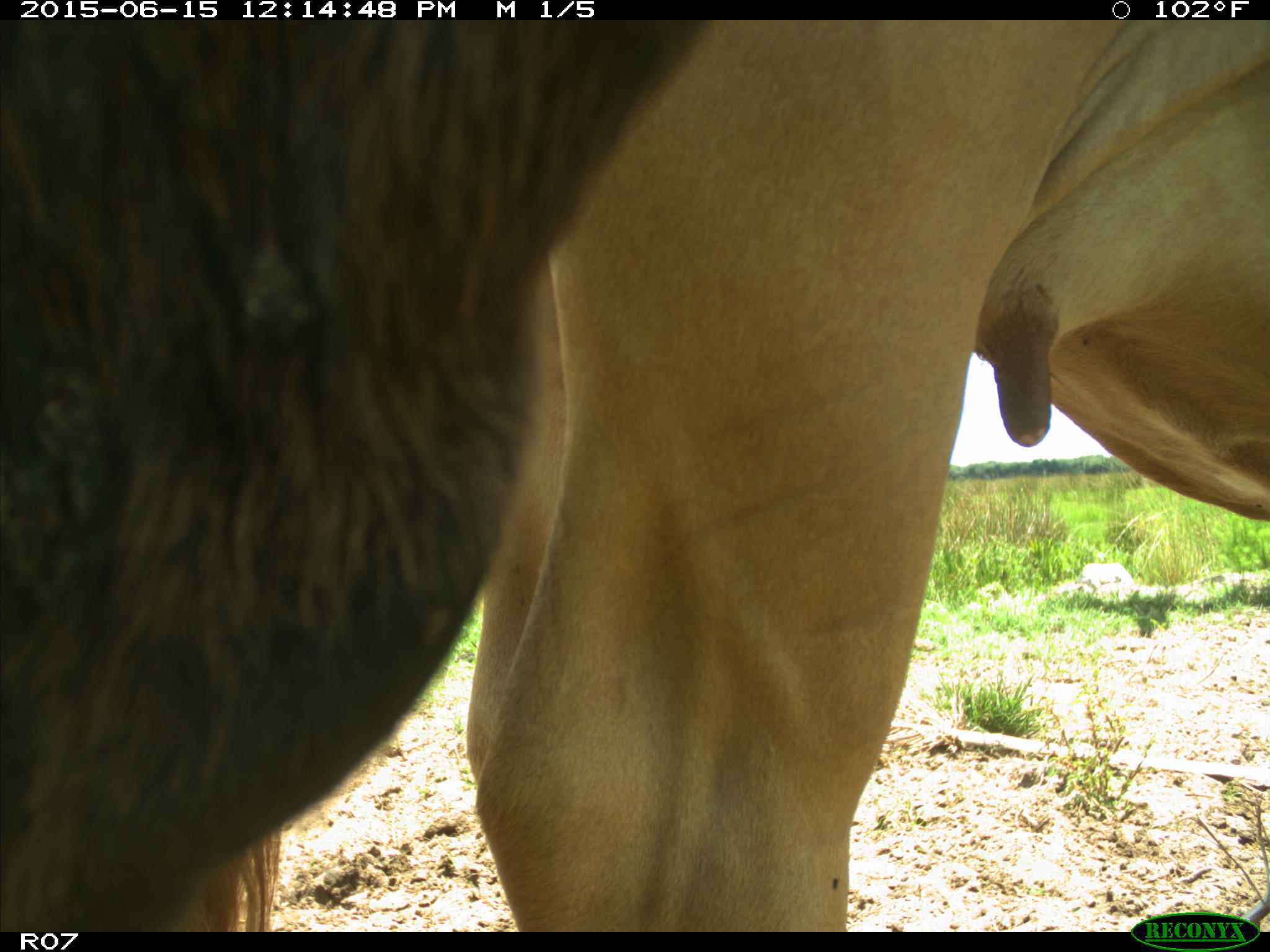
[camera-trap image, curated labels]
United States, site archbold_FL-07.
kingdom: Animalia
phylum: Chordata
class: Mammalia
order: Artiodactyla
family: Bovidae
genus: Bos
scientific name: Bos taurus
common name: domestic cow